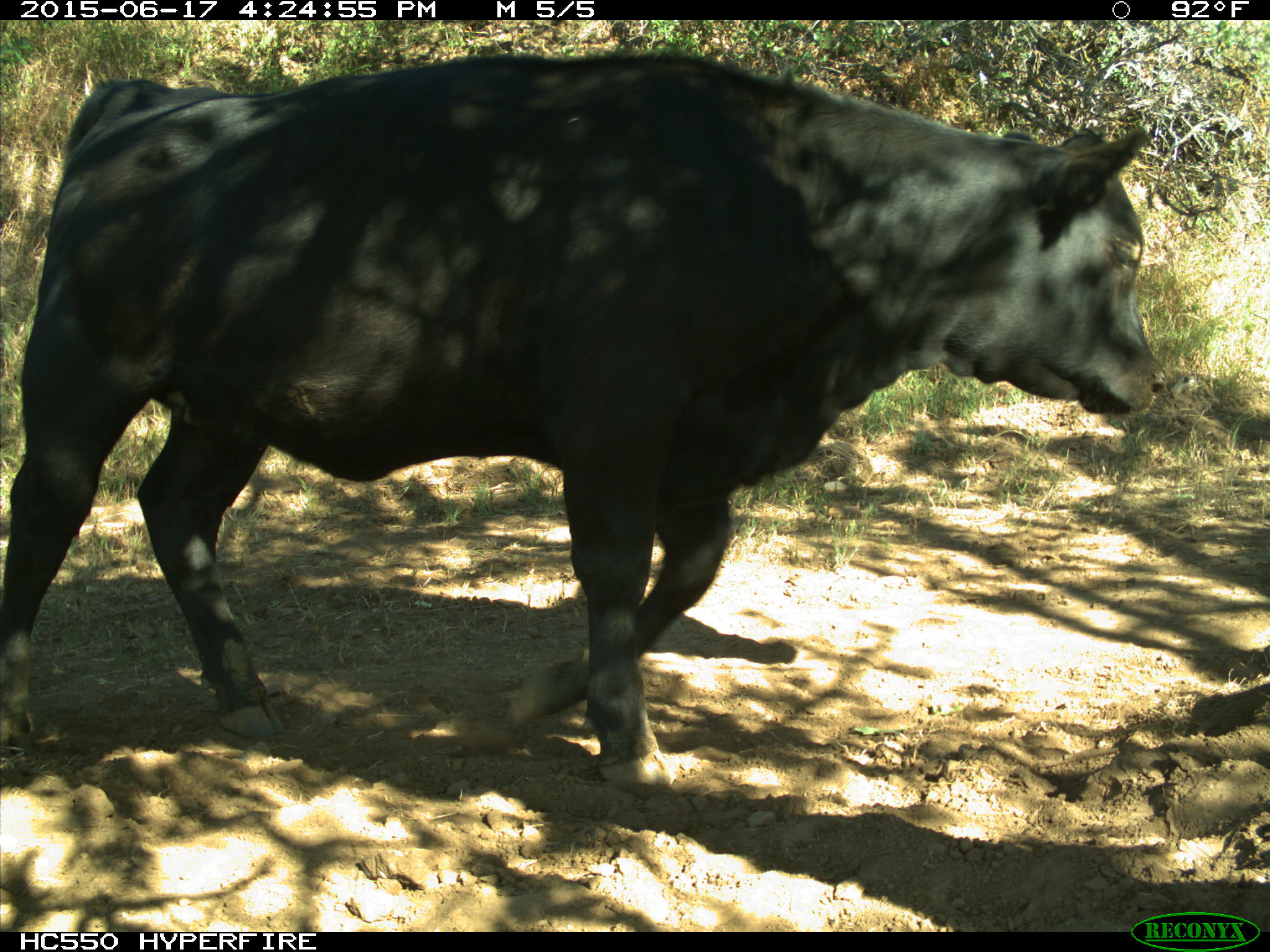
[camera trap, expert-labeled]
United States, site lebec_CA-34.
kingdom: Animalia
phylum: Chordata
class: Mammalia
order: Artiodactyla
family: Bovidae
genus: Bos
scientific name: Bos taurus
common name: domestic cow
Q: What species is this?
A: Bos taurus (domestic cow).